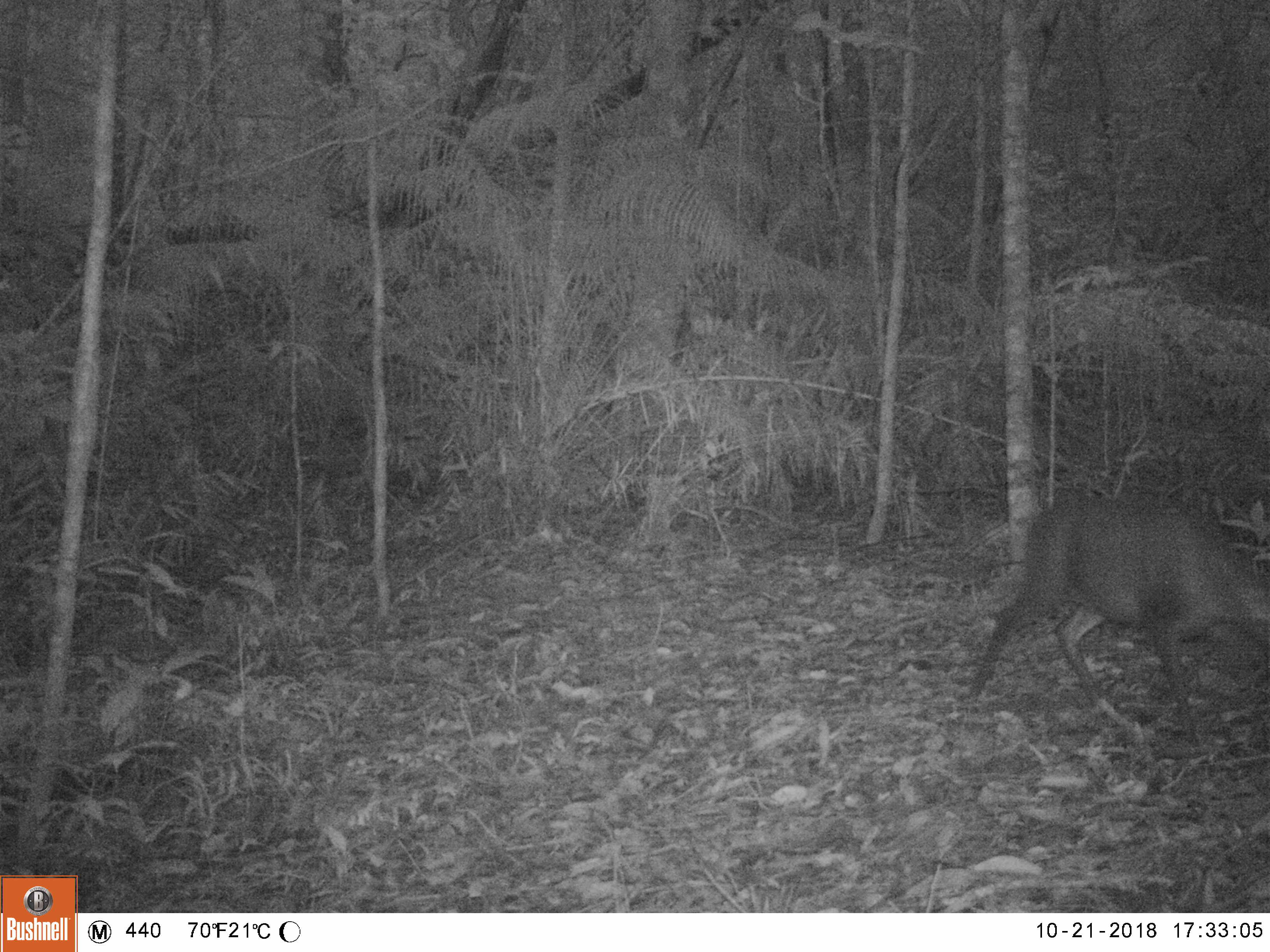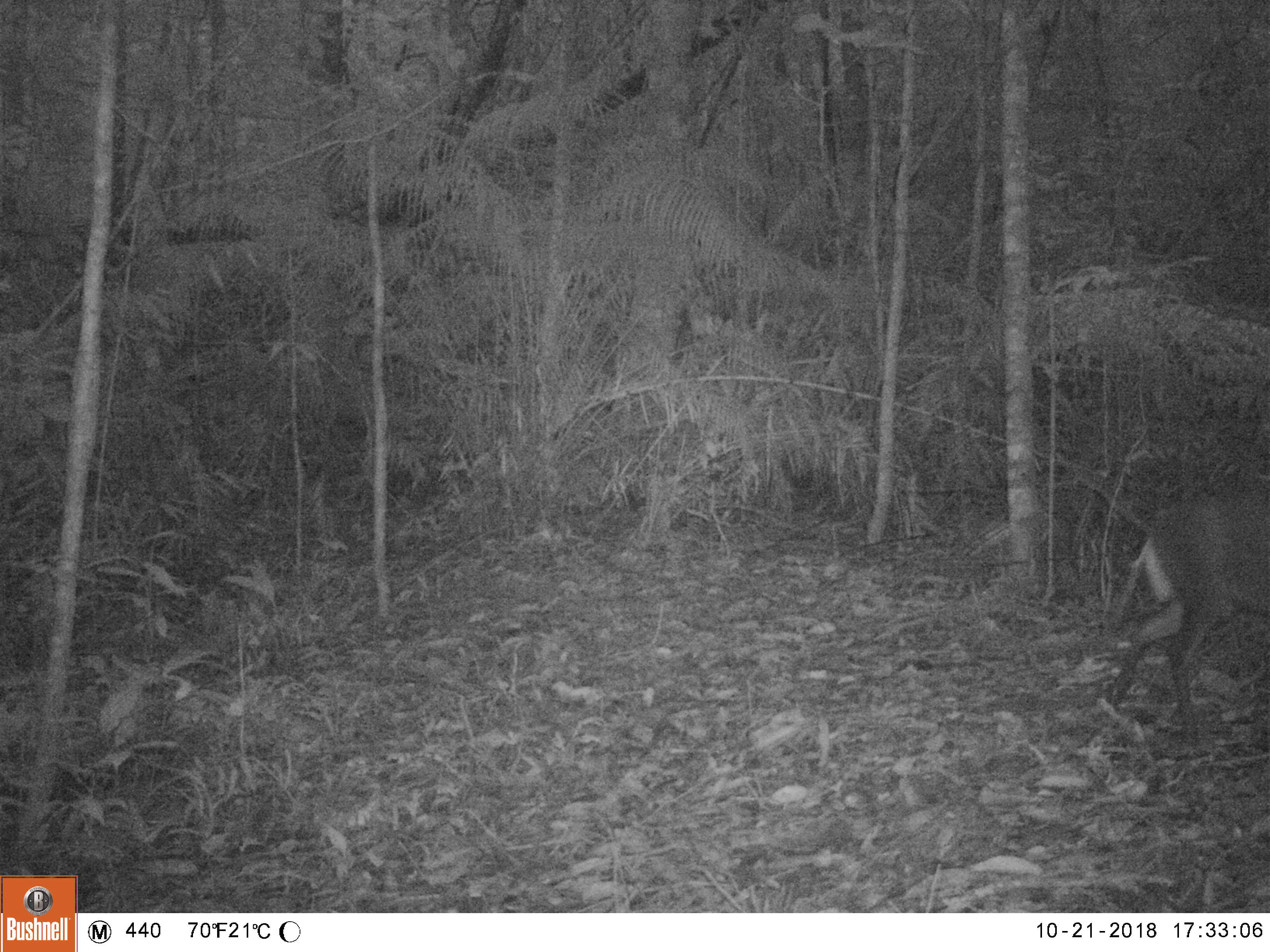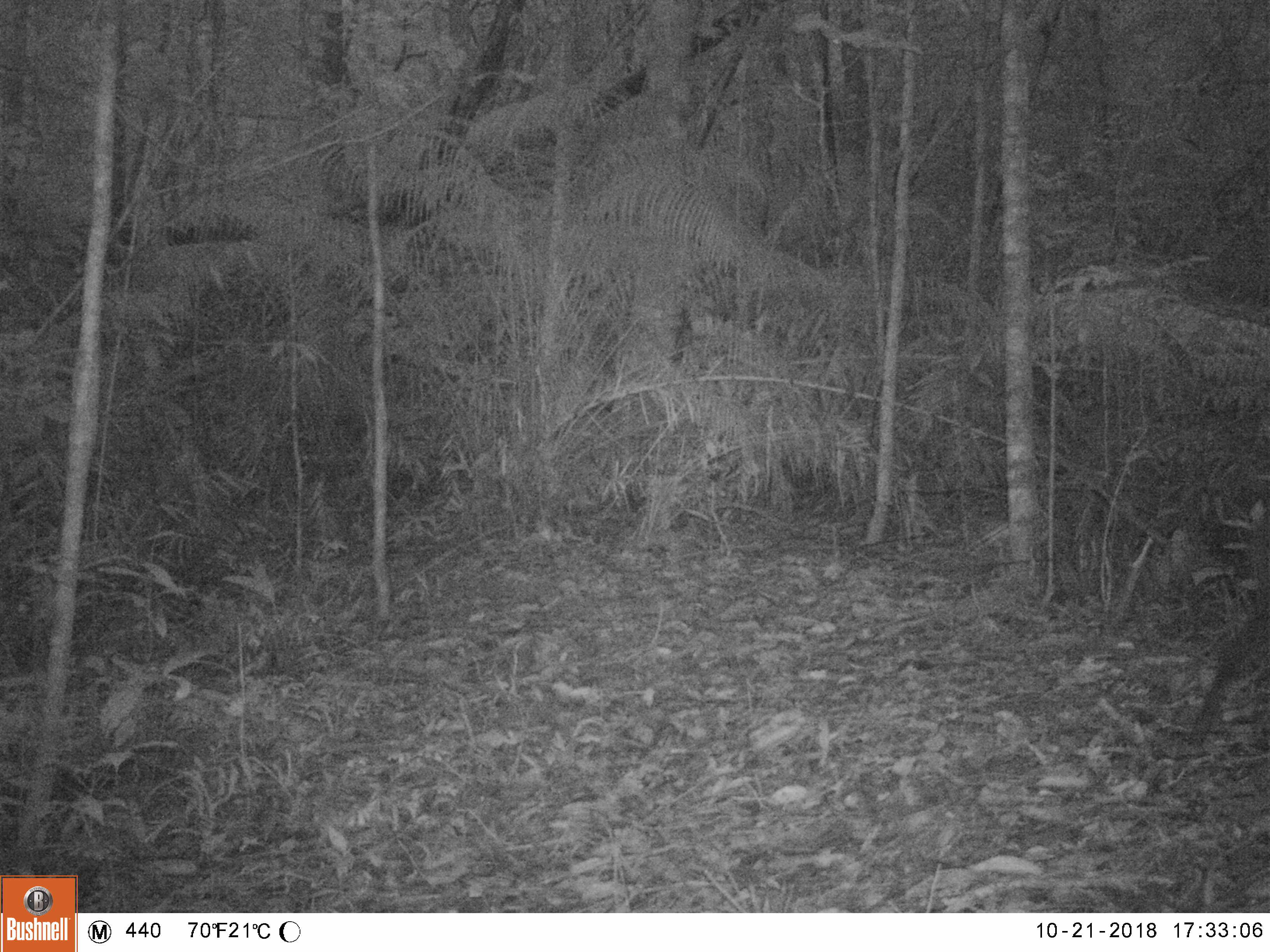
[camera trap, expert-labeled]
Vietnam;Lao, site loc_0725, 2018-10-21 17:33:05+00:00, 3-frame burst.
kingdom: Animalia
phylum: Chordata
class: Mammalia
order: Artiodactyla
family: Cervidae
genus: Muntiacus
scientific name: Muntiacus rooseveltorum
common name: roosevelt's muntjac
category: roosevelts muntjac group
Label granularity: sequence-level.